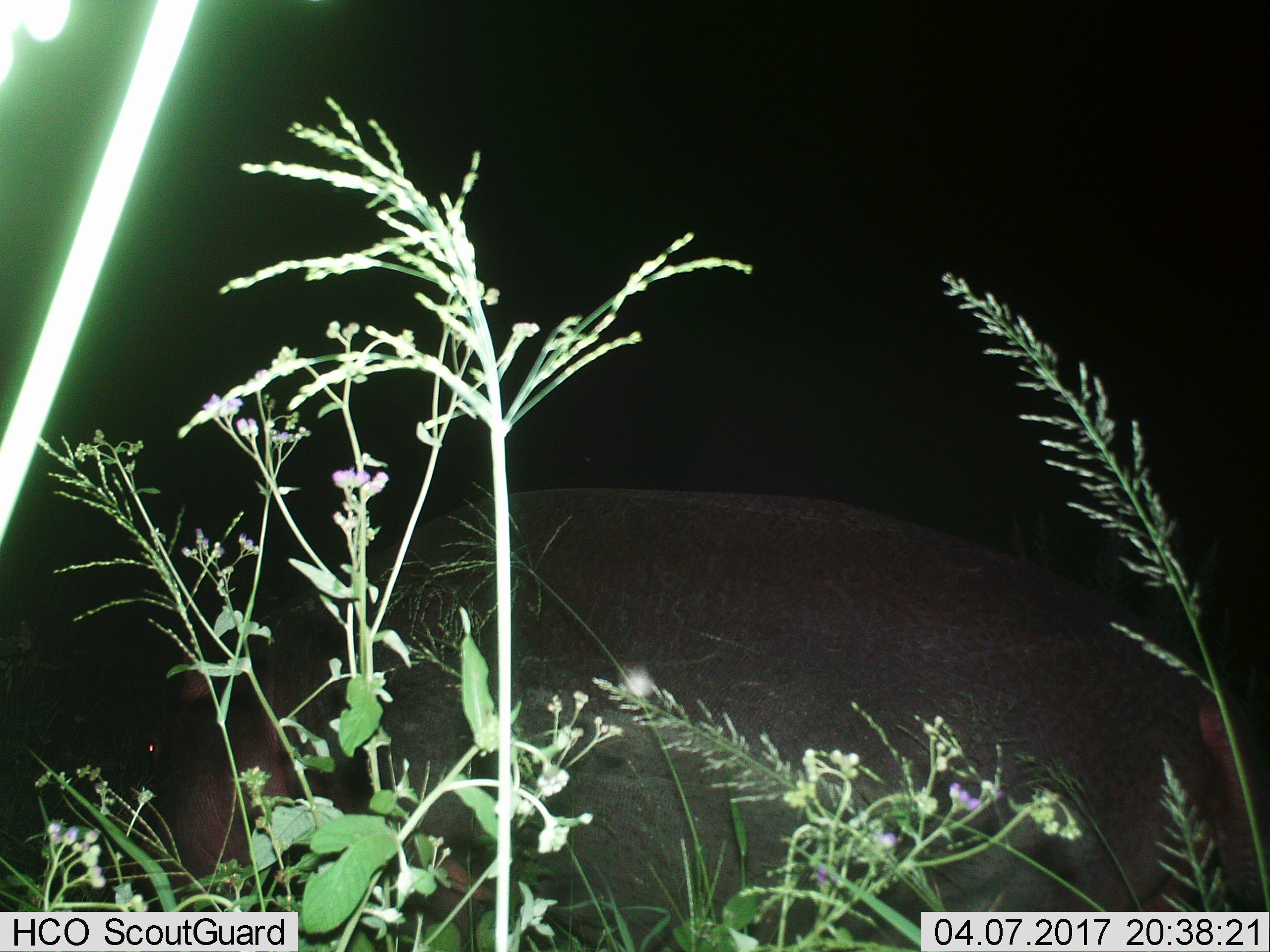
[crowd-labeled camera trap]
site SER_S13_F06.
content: unidentified animal